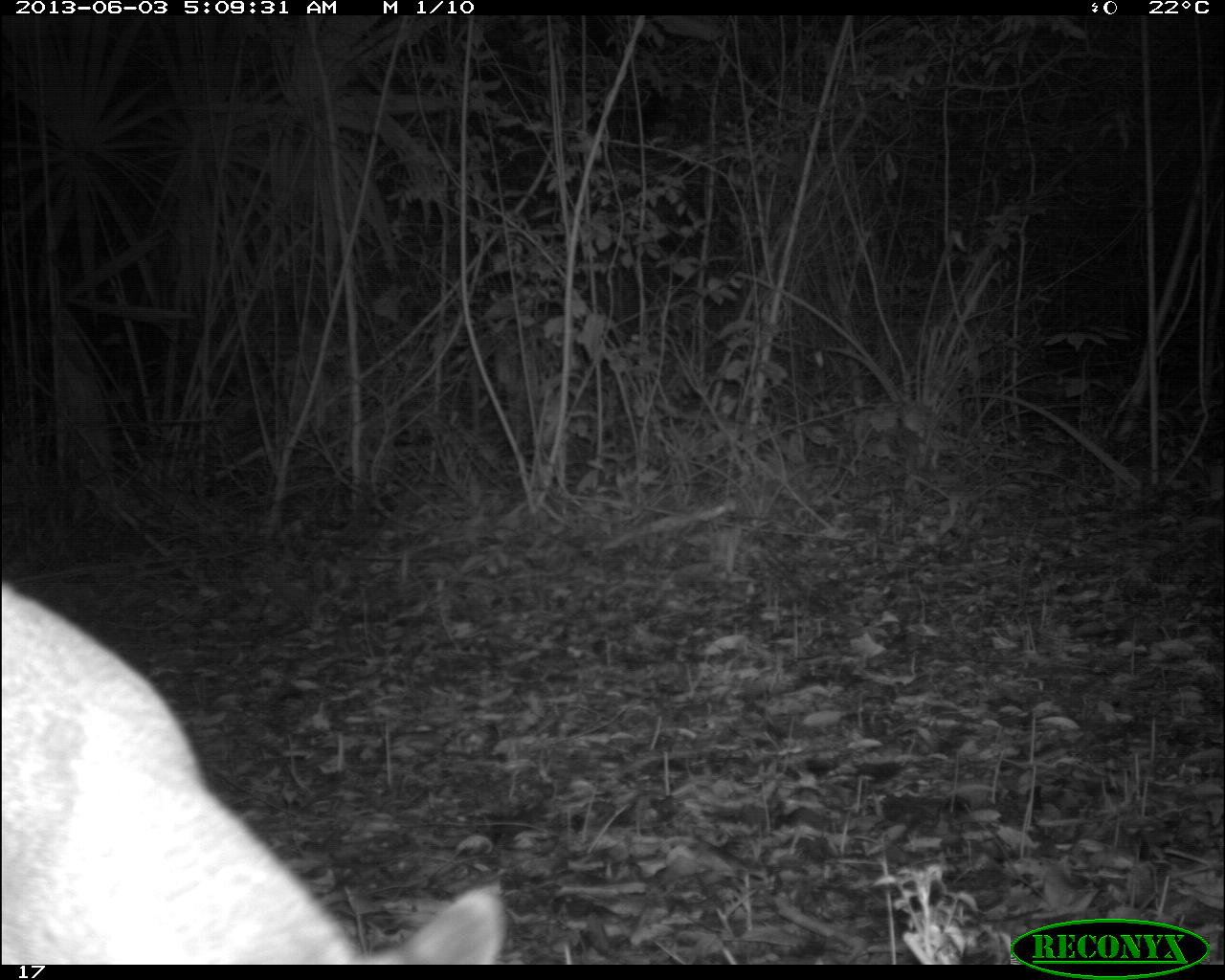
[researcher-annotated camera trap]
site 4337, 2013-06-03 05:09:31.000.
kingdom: Animalia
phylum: Chordata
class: Mammalia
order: Carnivora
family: Felidae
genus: Puma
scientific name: Puma concolor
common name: mountain lion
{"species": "Puma concolor (mountain lion)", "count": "1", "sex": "male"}